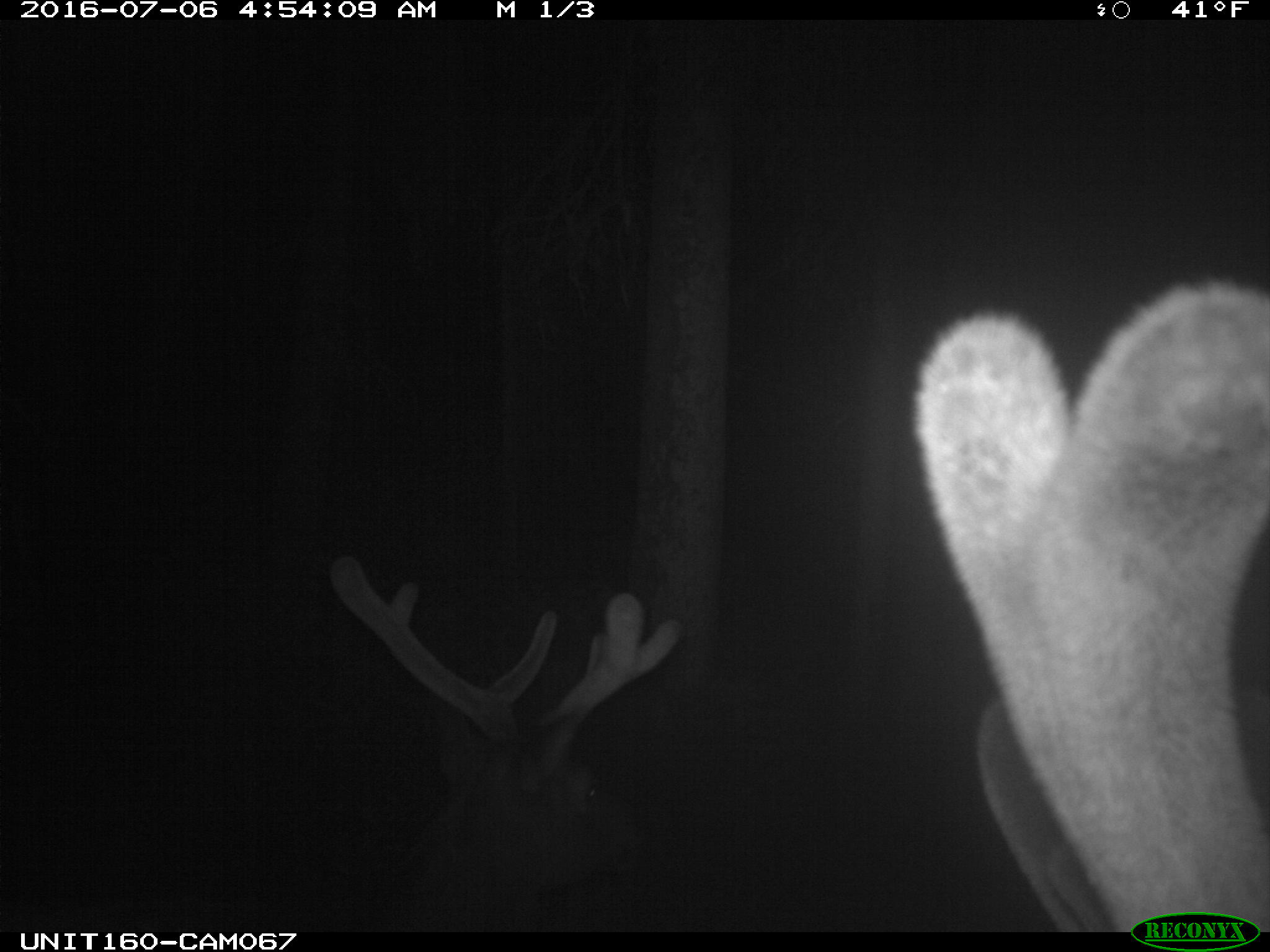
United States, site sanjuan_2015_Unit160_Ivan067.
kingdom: Animalia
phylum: Chordata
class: Mammalia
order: Artiodactyla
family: Cervidae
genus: Cervus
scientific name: Cervus elaphus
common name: red deer